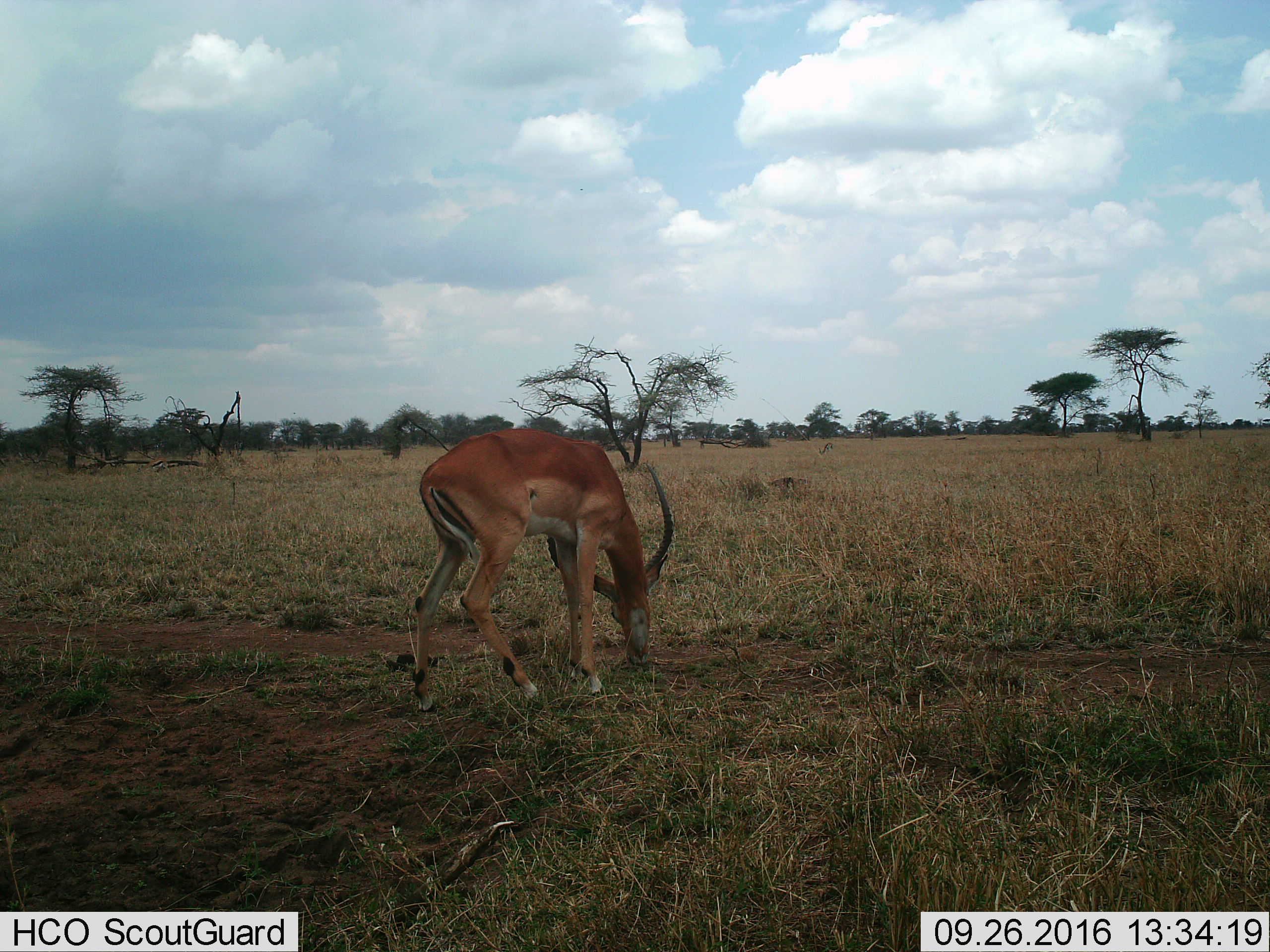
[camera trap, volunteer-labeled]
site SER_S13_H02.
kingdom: Animalia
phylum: Chordata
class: Mammalia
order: Artiodactyla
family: Bovidae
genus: Aepyceros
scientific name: Aepyceros melampus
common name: impala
Impala (Aepyceros melampus), count 1. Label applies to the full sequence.